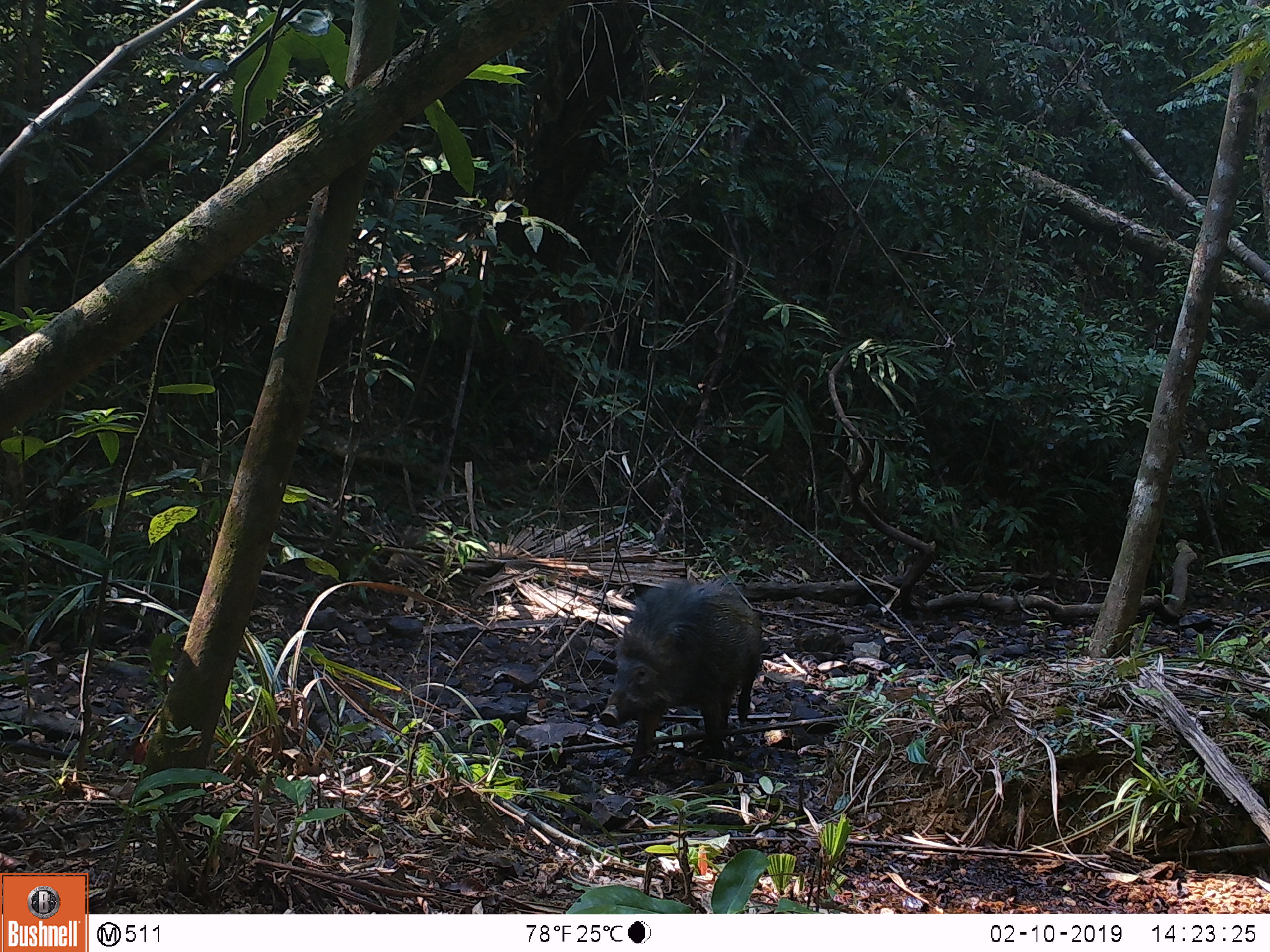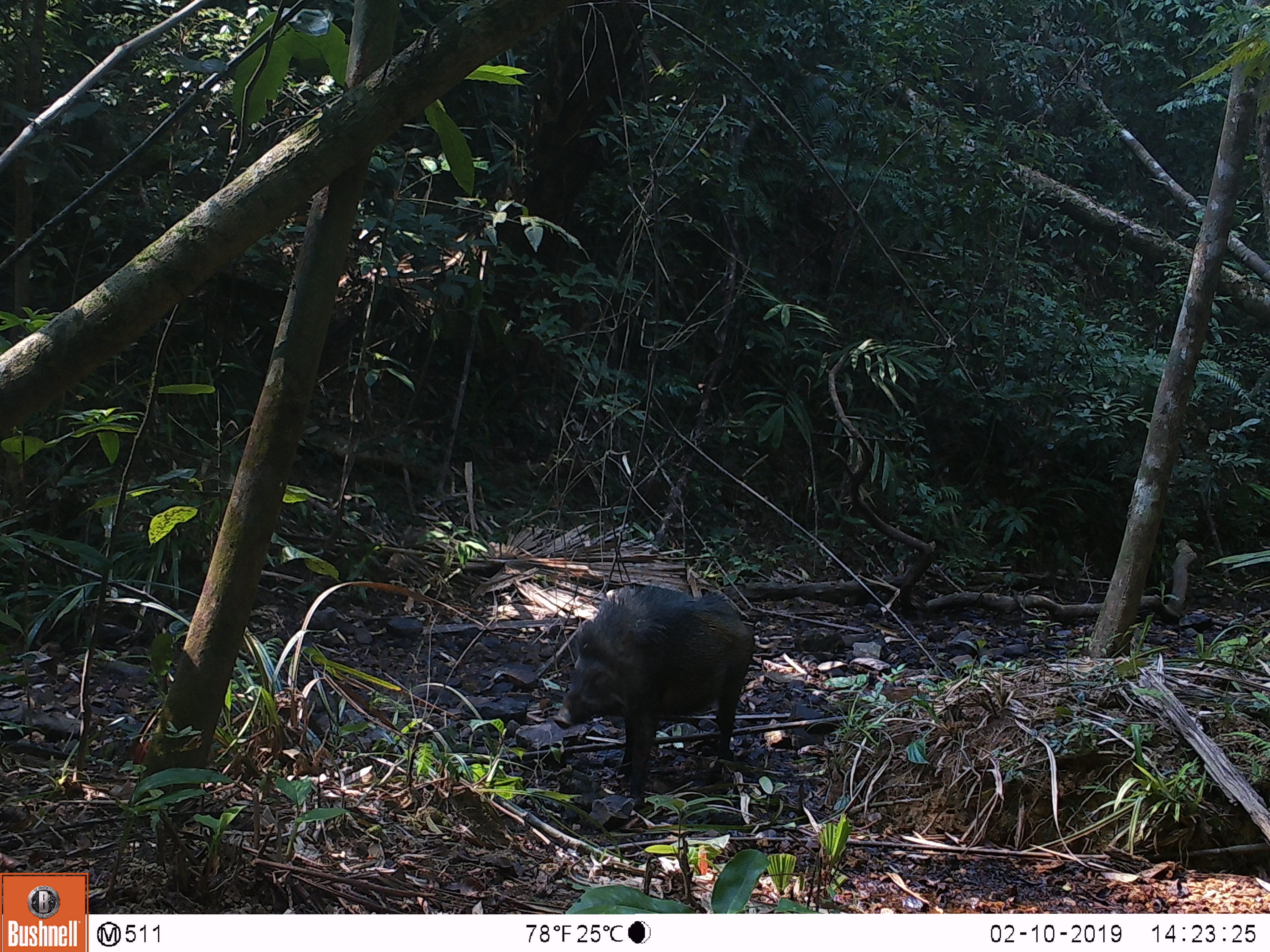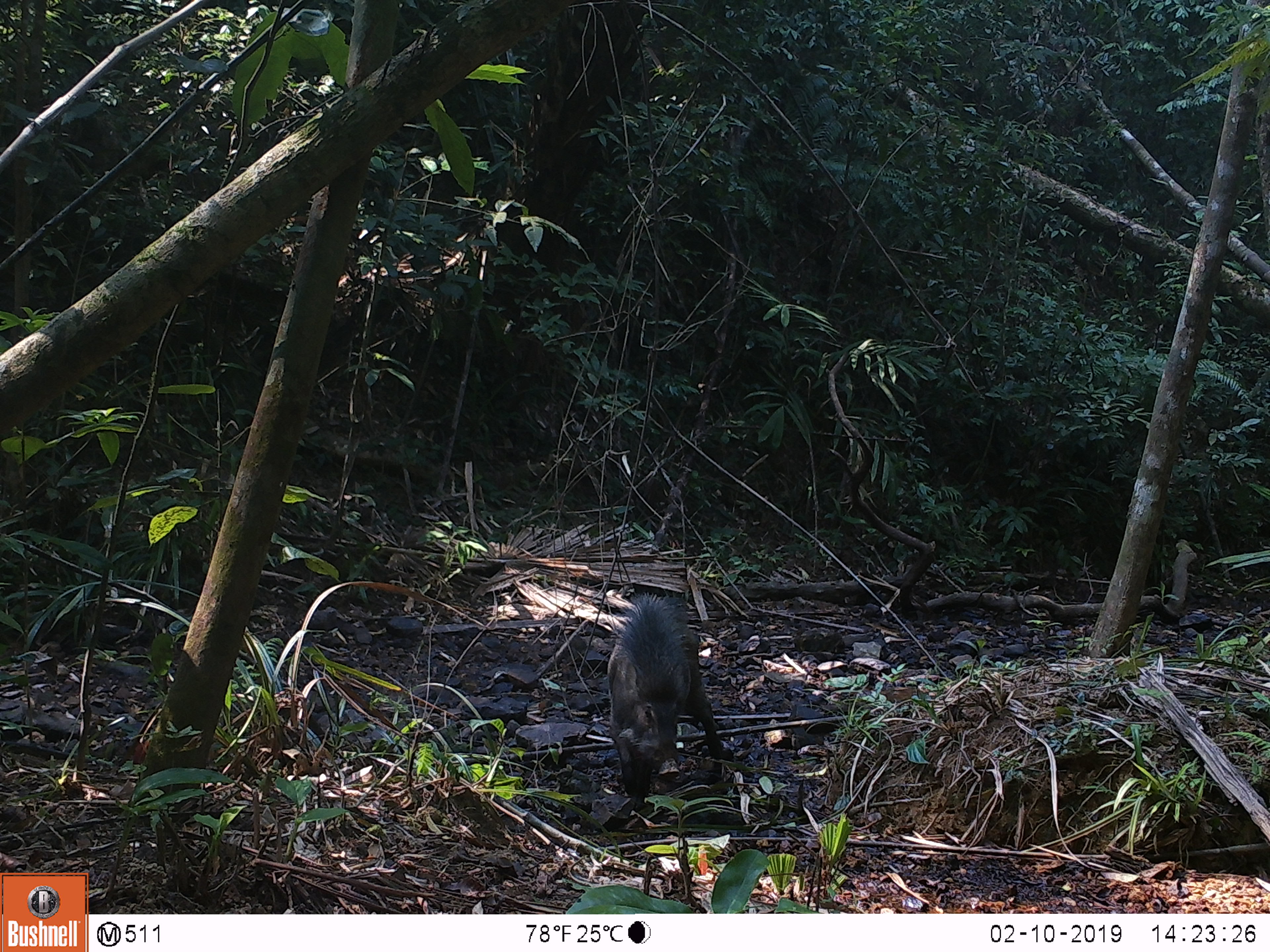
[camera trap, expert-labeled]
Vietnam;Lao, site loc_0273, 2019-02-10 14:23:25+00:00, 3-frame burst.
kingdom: Animalia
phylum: Chordata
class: Mammalia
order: Artiodactyla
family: Suidae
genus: Sus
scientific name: Sus scrofa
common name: eurasian wild pig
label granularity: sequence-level